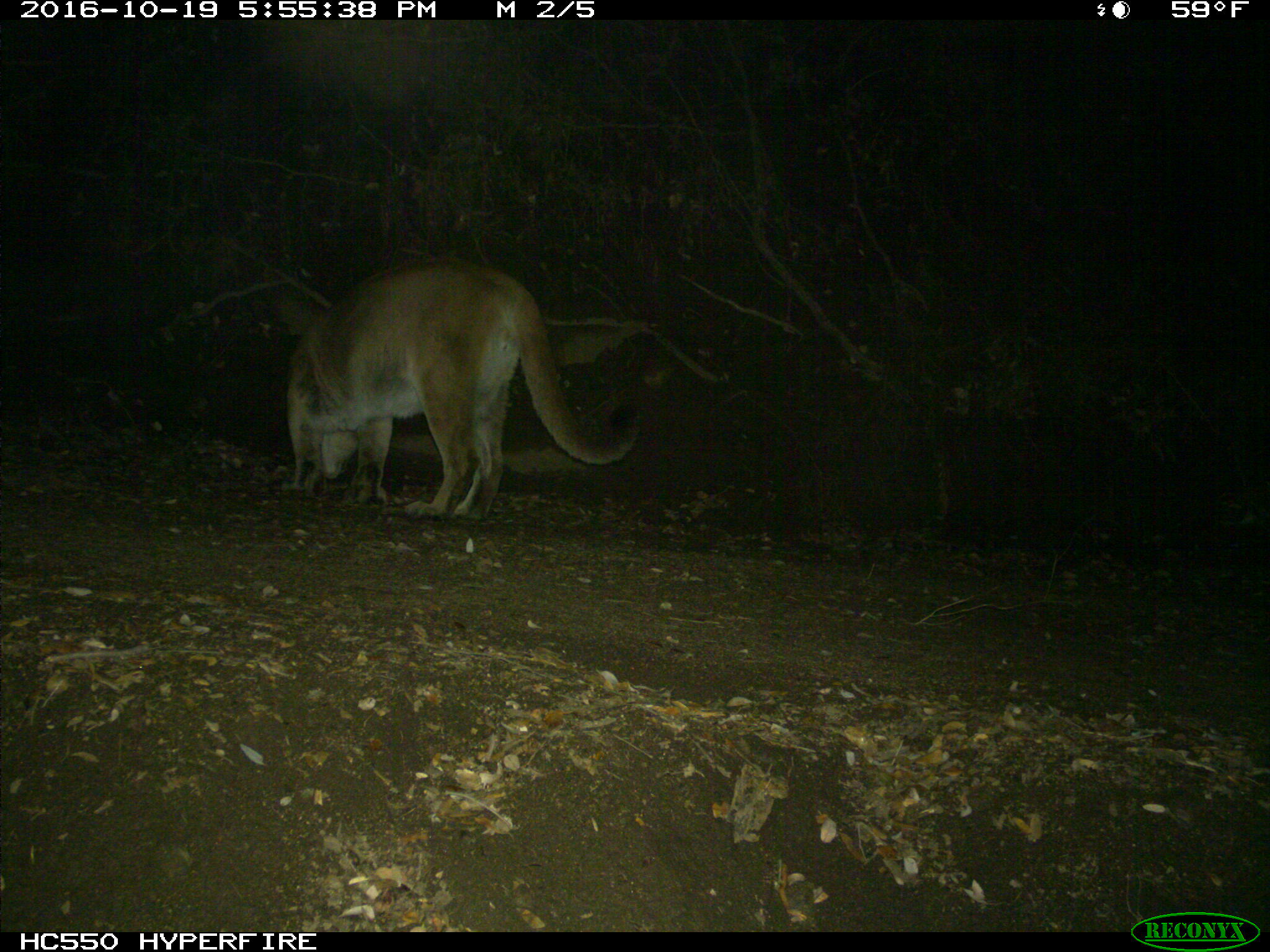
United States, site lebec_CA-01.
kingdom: Animalia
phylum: Chordata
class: Mammalia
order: Carnivora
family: Felidae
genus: Puma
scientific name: Puma concolor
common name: mountain lion